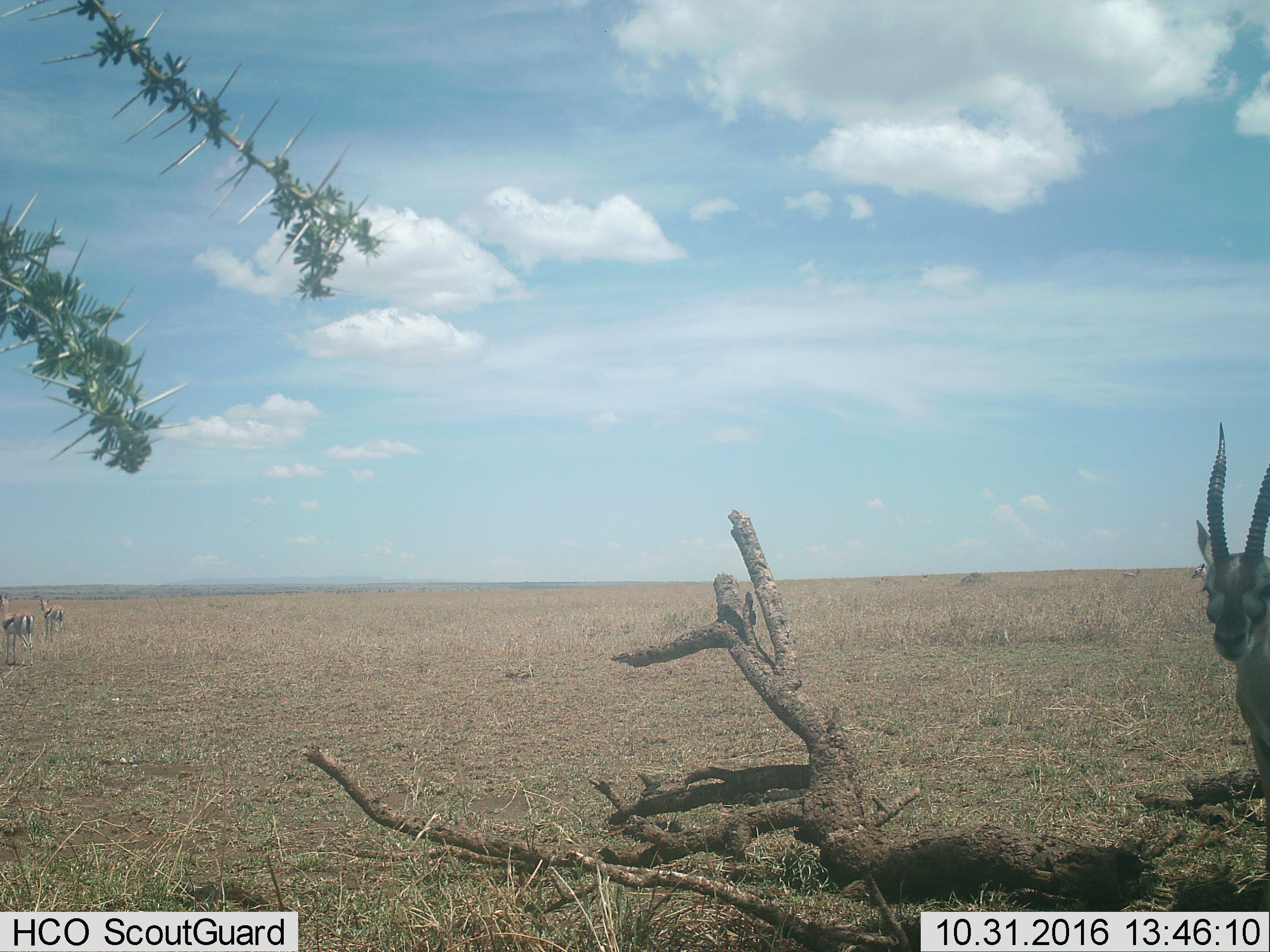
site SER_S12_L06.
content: unidentified animal